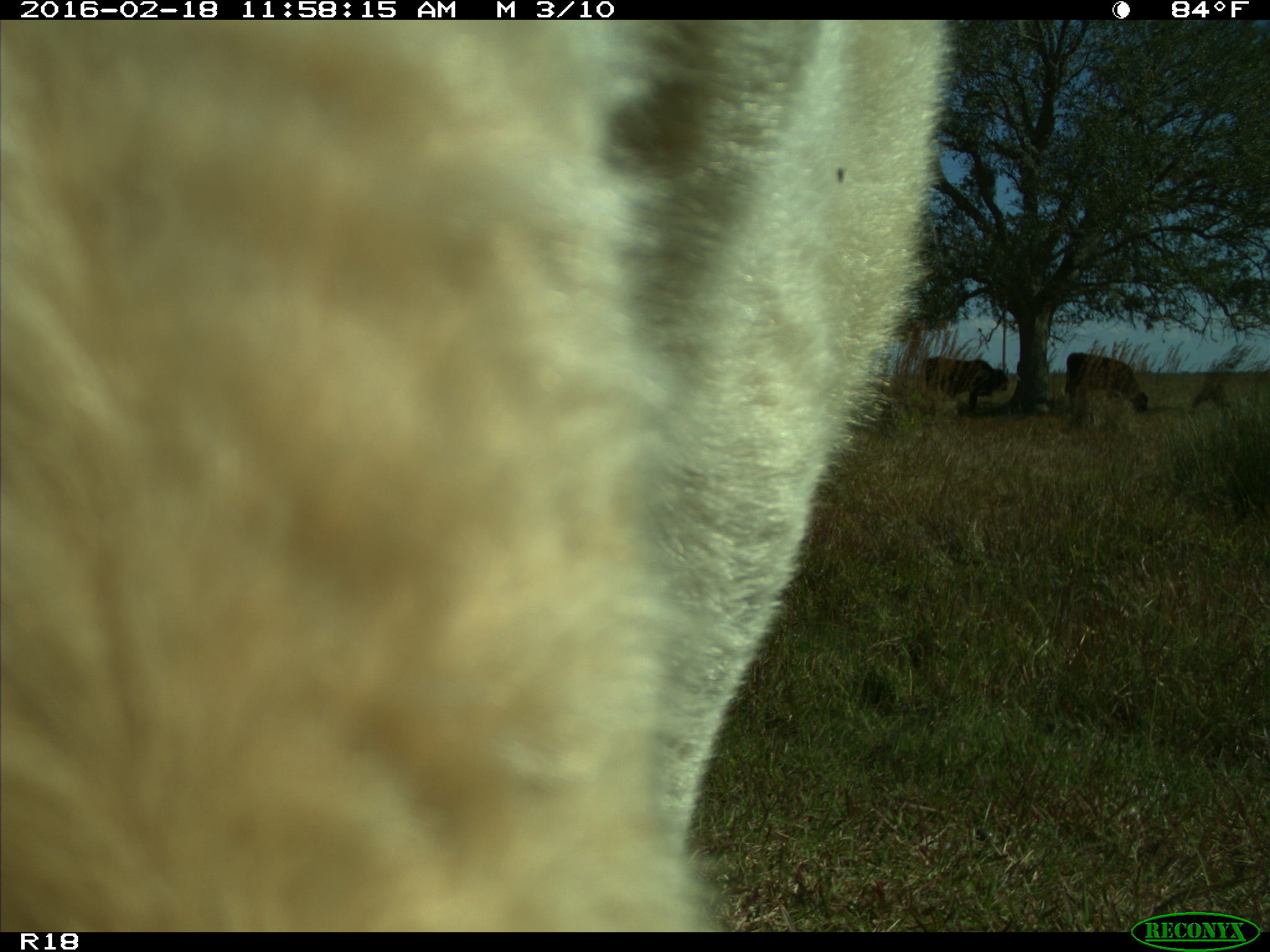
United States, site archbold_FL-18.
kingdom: Animalia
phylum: Chordata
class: Mammalia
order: Artiodactyla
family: Bovidae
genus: Bos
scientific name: Bos taurus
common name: domestic cow